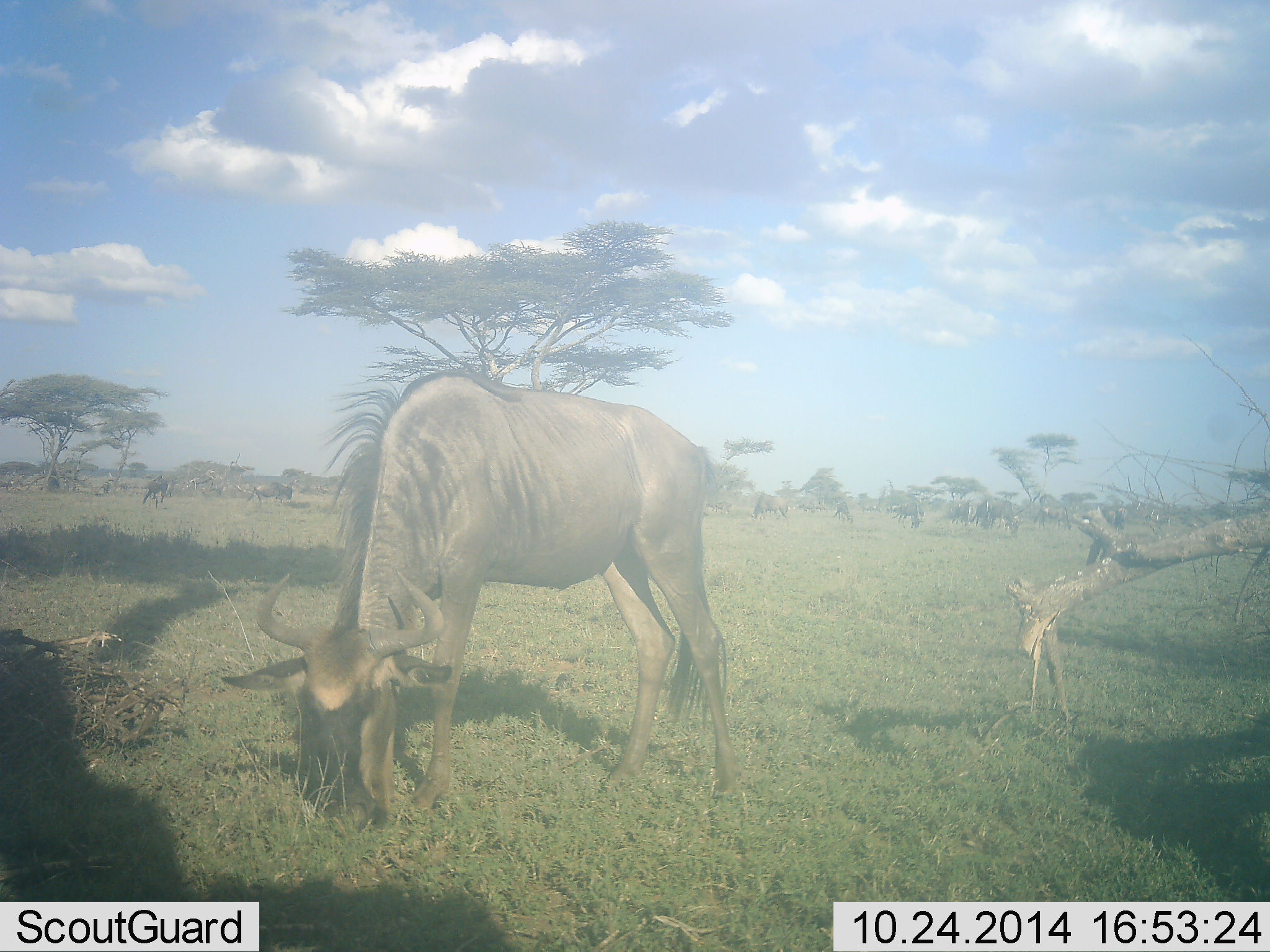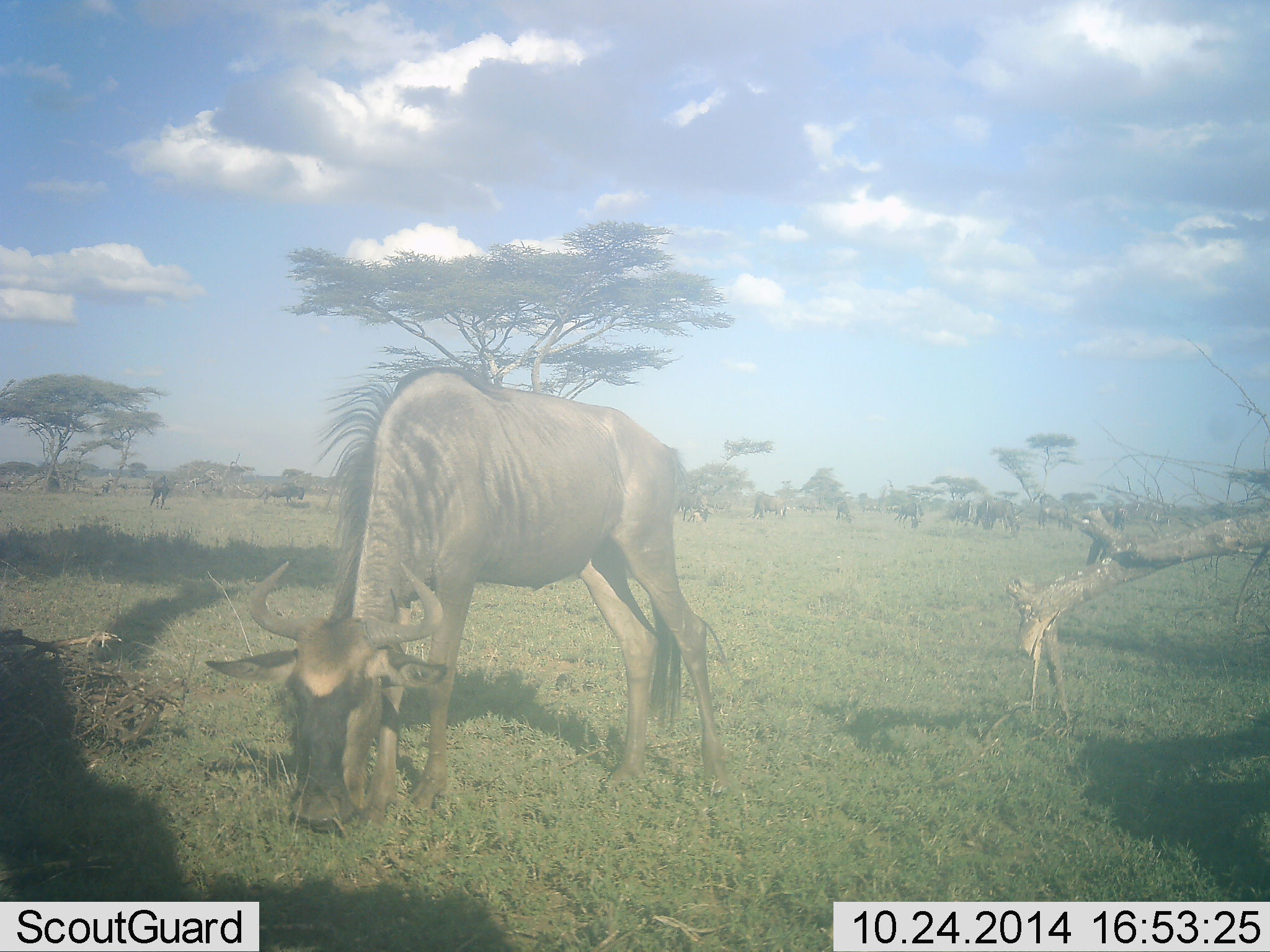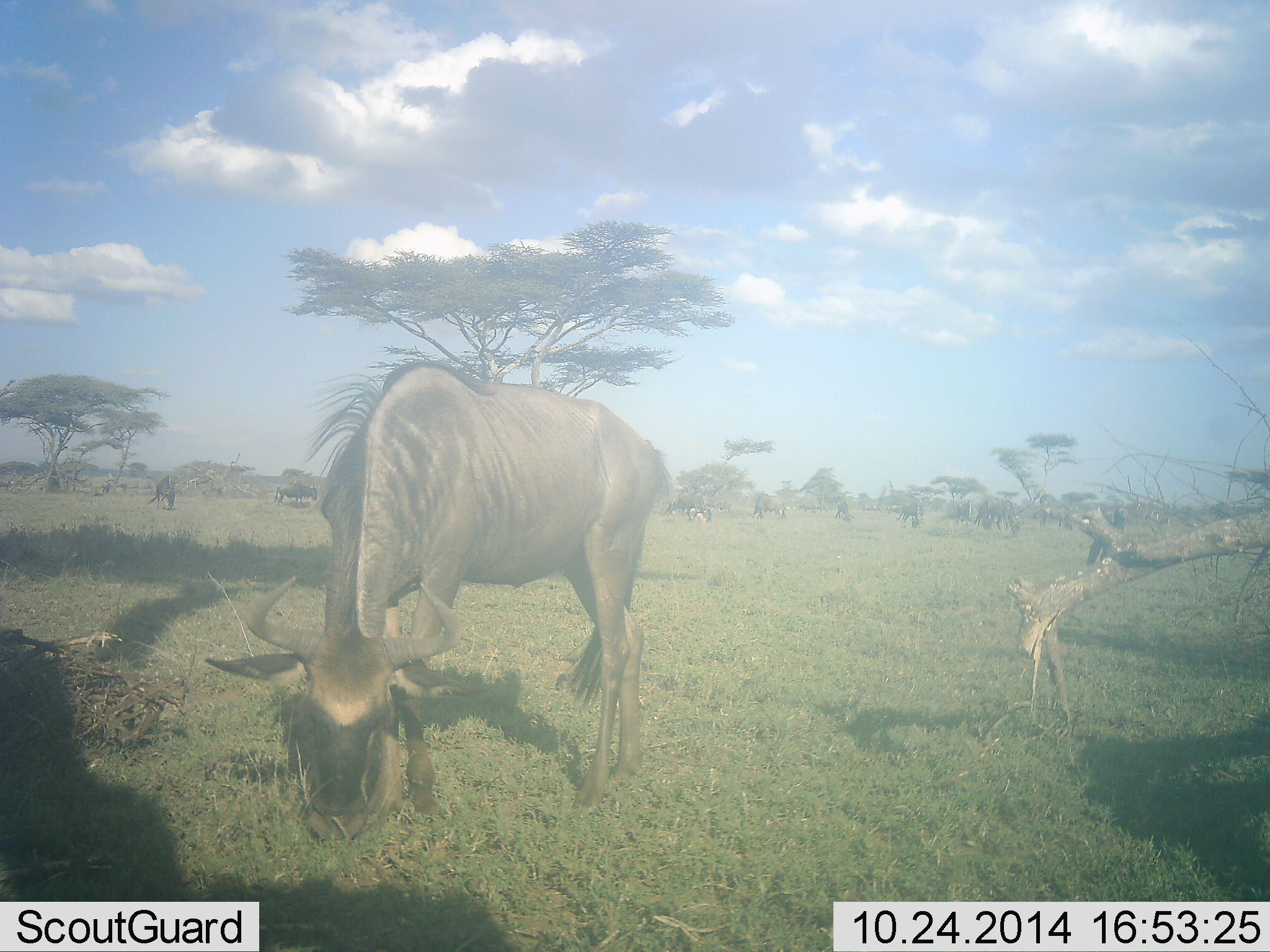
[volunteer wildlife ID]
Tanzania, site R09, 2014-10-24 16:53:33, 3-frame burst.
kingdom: Animalia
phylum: Chordata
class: Mammalia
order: Artiodactyla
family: Bovidae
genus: Connochaetes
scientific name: Connochaetes taurinus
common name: blue wildebeest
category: wildebeest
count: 7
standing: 31%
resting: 0%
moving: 8%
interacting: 0%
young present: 0%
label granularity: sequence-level